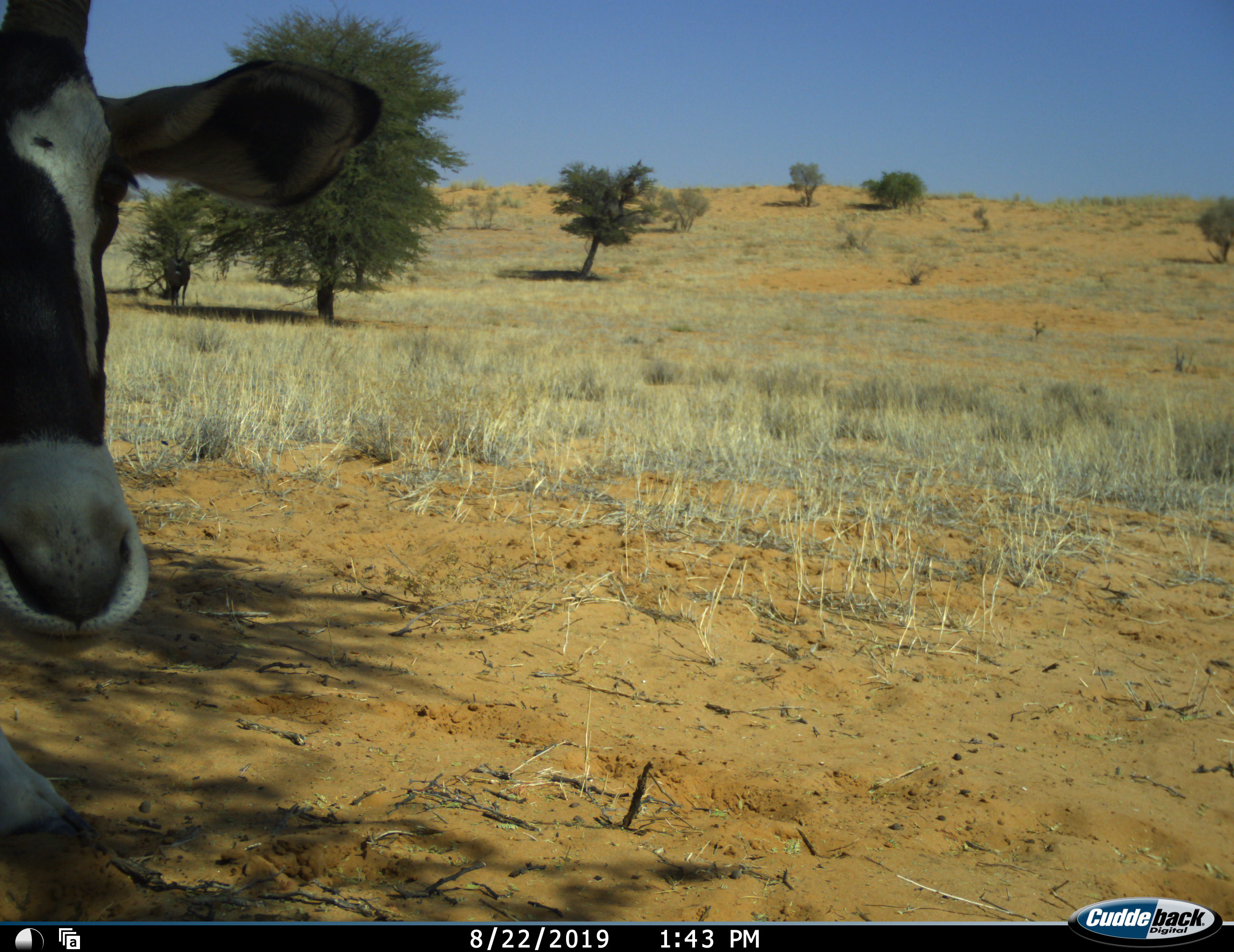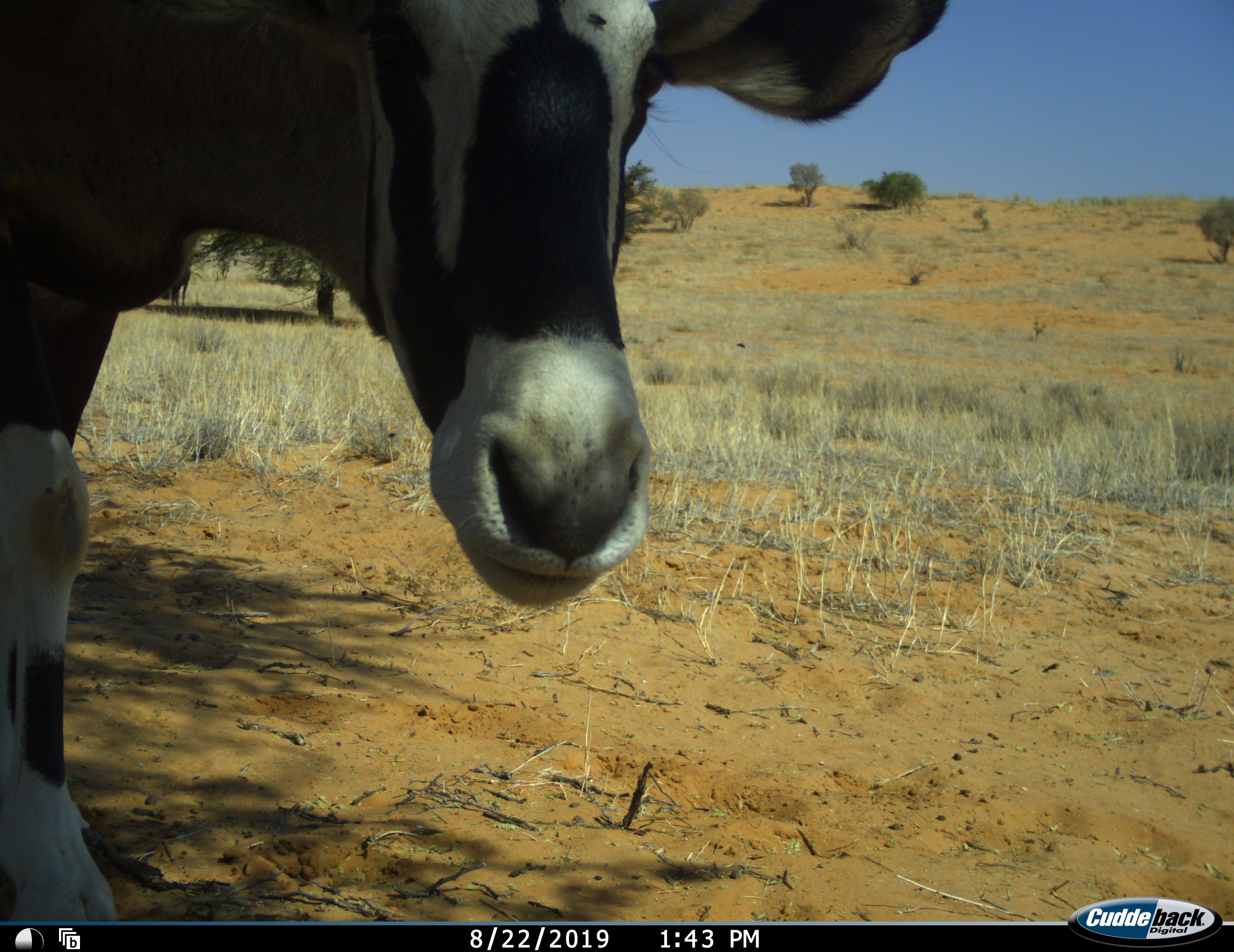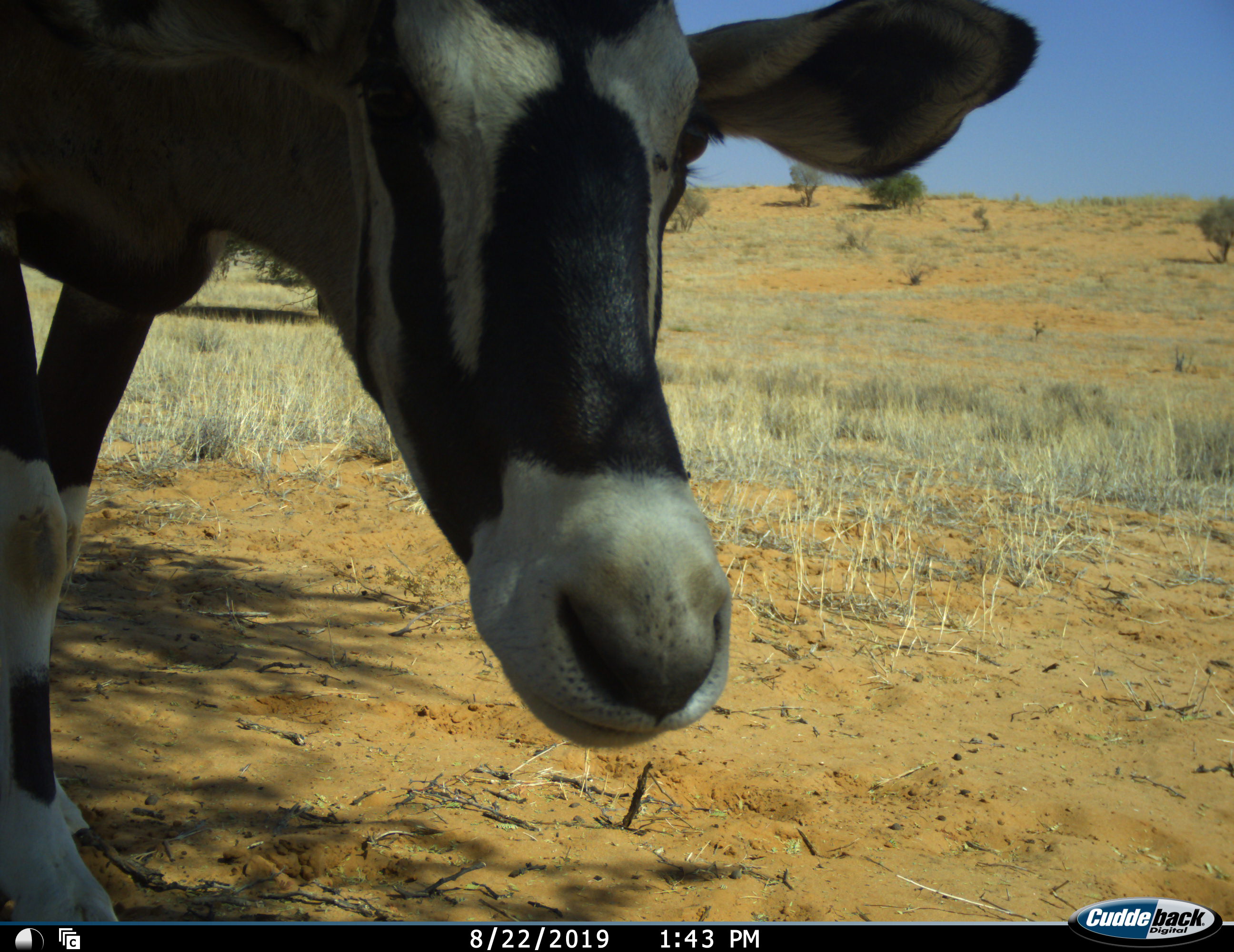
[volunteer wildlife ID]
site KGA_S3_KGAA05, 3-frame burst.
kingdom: Animalia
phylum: Chordata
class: Mammalia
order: Artiodactyla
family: Bovidae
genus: Oryx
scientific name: Oryx gazella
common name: gemsbok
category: oryx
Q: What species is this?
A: Oryx (gemsbok) (Oryx gazella).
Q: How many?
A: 1.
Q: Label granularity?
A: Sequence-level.